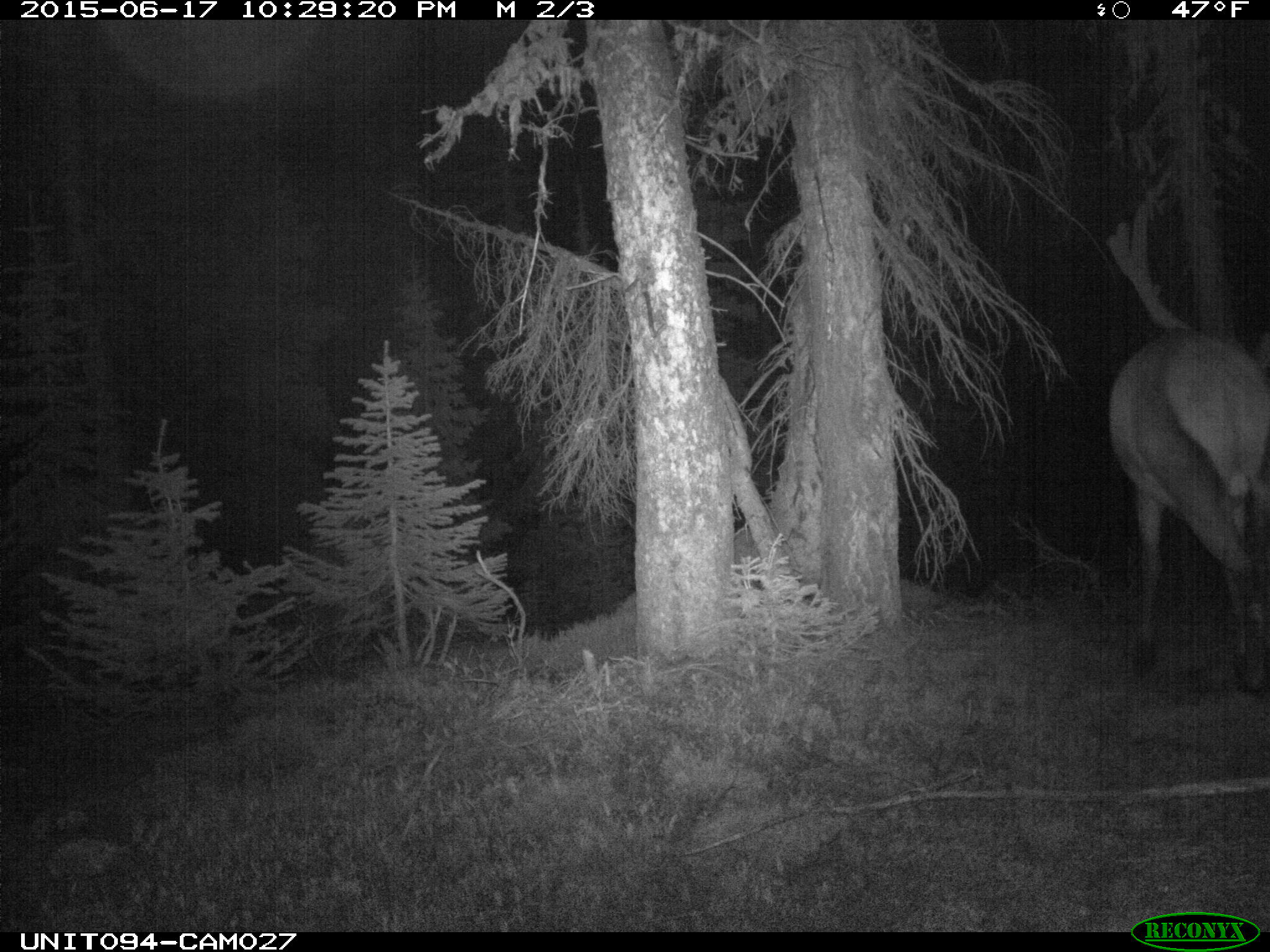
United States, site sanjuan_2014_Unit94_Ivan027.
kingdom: Animalia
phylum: Chordata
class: Mammalia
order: Artiodactyla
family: Cervidae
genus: Cervus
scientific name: Cervus elaphus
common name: red deer